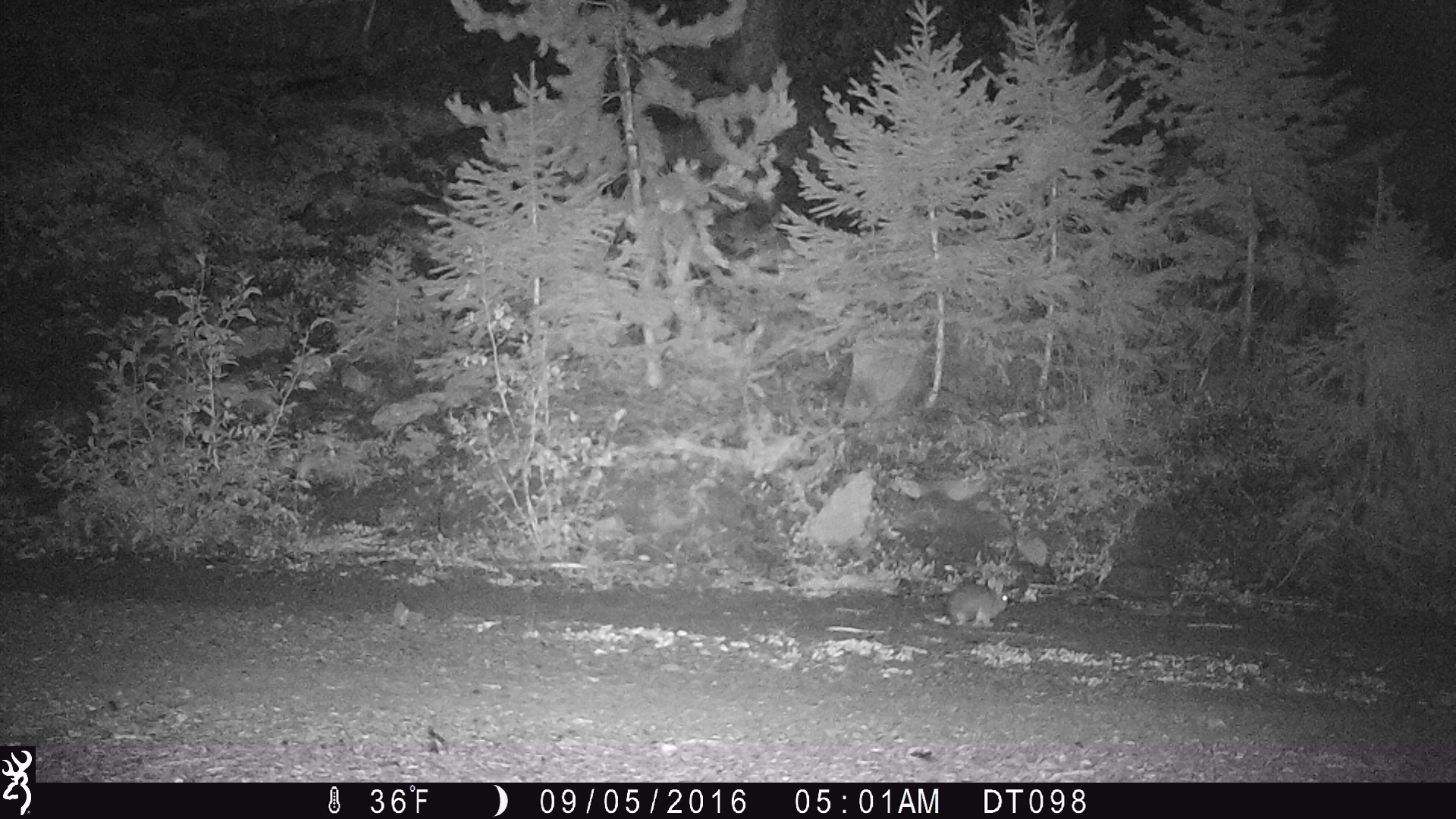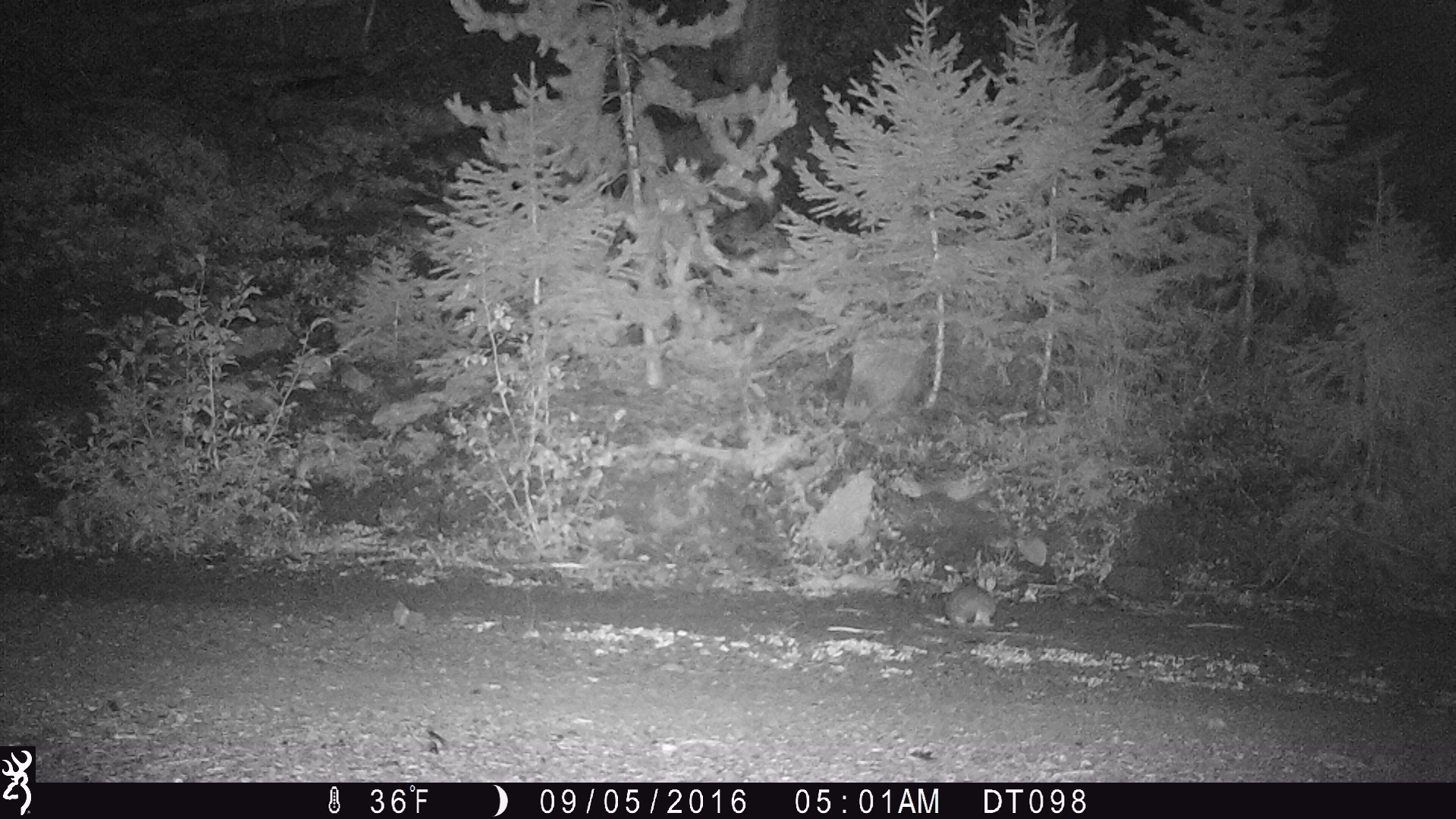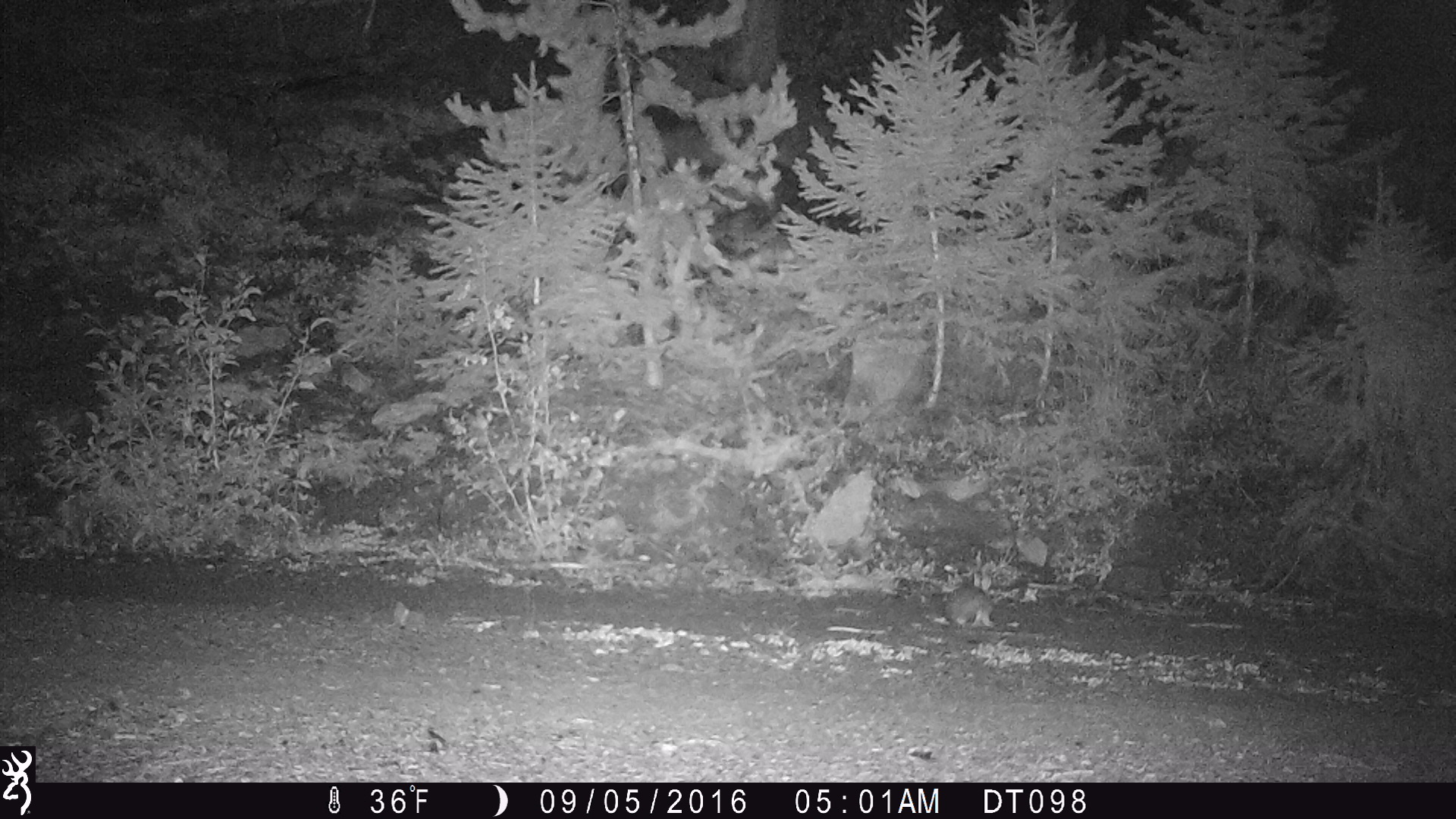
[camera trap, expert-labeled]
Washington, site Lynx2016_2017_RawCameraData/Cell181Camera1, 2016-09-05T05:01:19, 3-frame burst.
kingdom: Animalia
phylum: Chordata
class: Mammalia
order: Lagomorpha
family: Leporidae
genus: Lepus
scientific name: Lepus americanus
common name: snowshoe hare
Lepus americanus (snowshoe hare). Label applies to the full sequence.